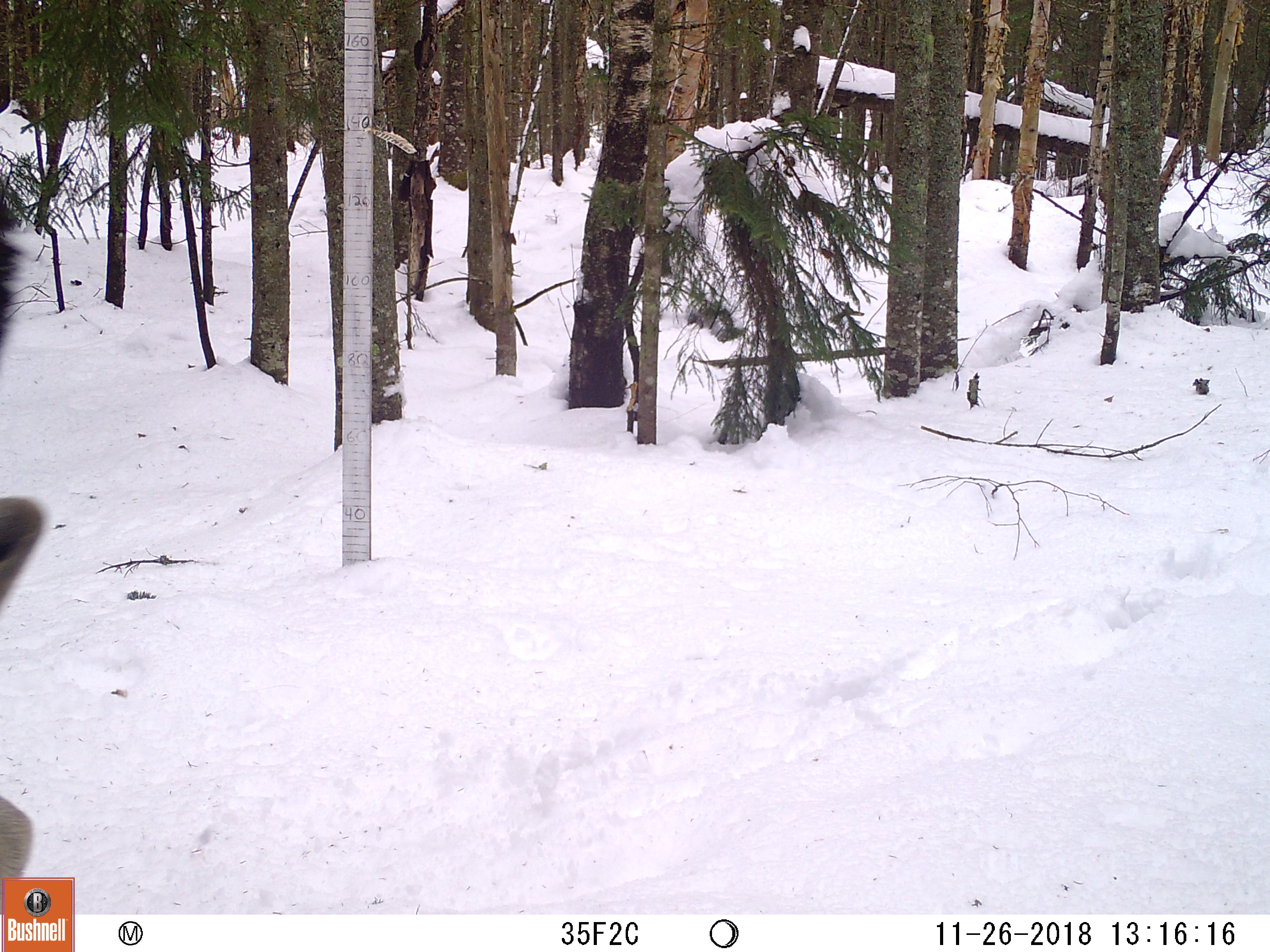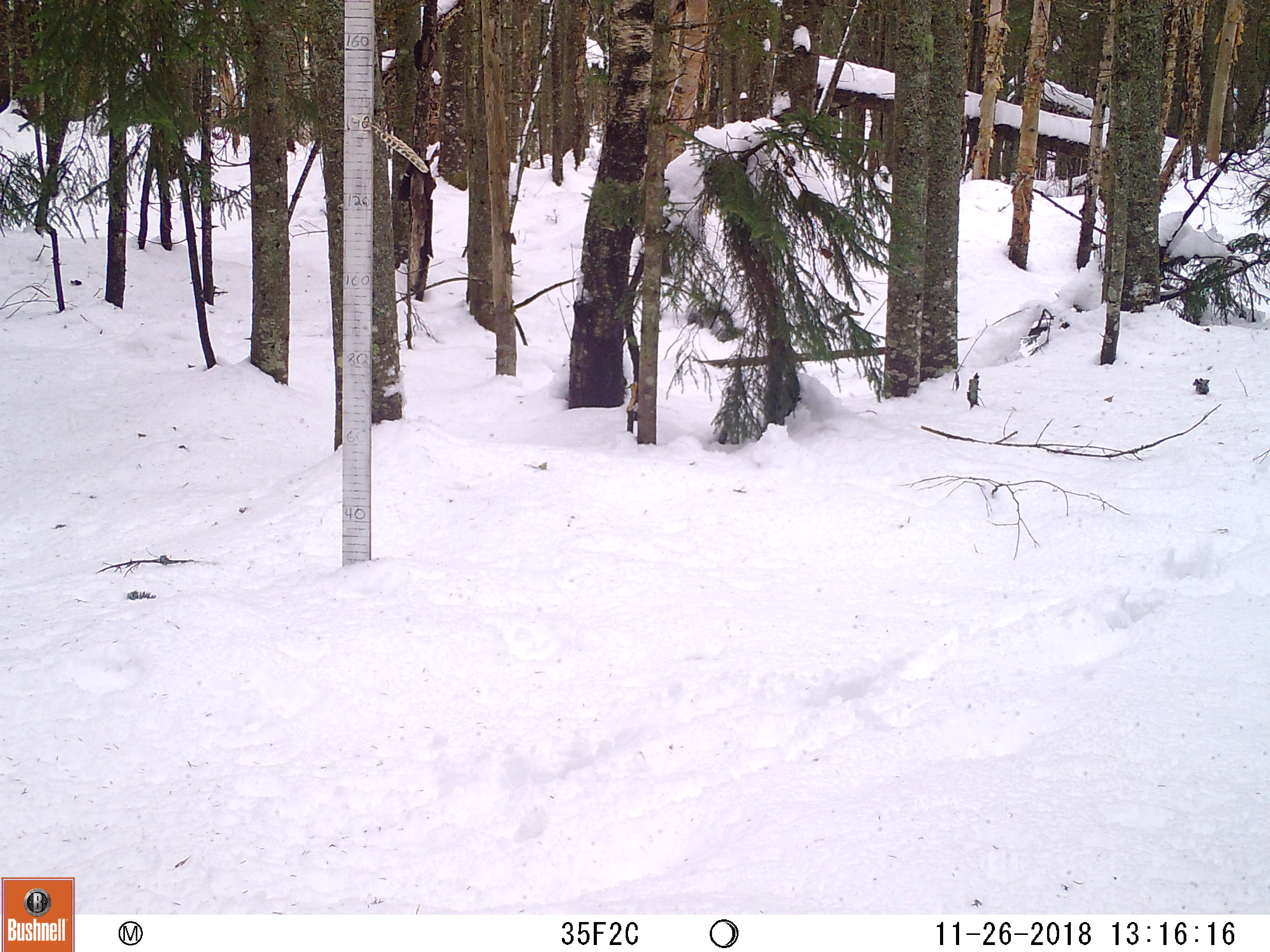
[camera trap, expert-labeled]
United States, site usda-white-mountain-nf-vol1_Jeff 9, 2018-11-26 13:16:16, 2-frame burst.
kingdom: Animalia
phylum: Chordata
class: Mammalia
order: Artiodactyla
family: Cervidae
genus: Alces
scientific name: Alces alces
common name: moose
Moose (Alces alces).